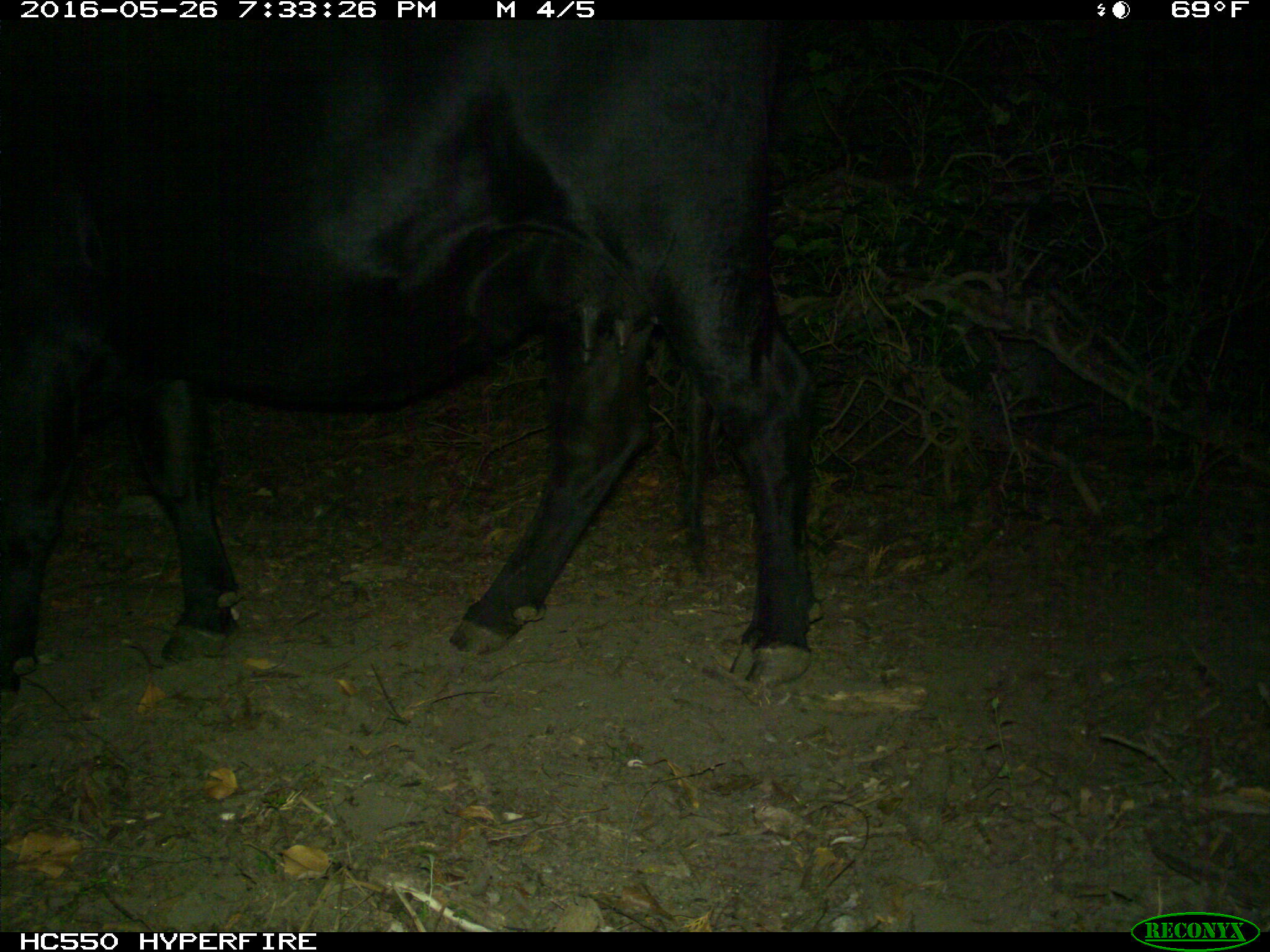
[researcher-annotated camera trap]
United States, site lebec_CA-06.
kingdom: Animalia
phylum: Chordata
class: Mammalia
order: Artiodactyla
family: Bovidae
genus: Bos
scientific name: Bos taurus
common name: domestic cow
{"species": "Bos taurus (domestic cow)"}